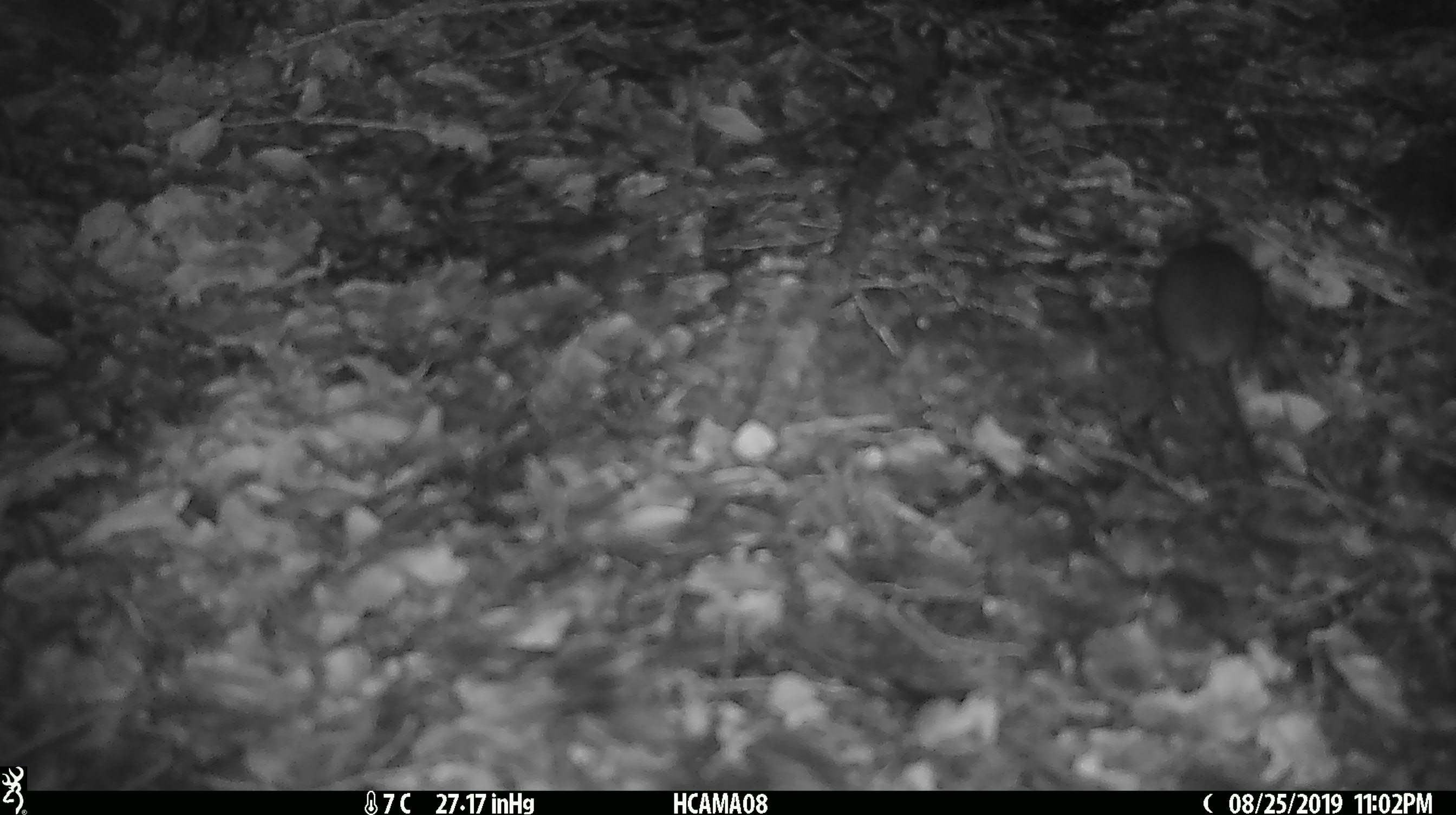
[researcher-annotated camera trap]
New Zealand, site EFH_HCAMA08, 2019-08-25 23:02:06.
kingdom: Animalia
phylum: Chordata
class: Mammalia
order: Rodentia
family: Muridae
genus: Mus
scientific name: Mus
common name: mouse